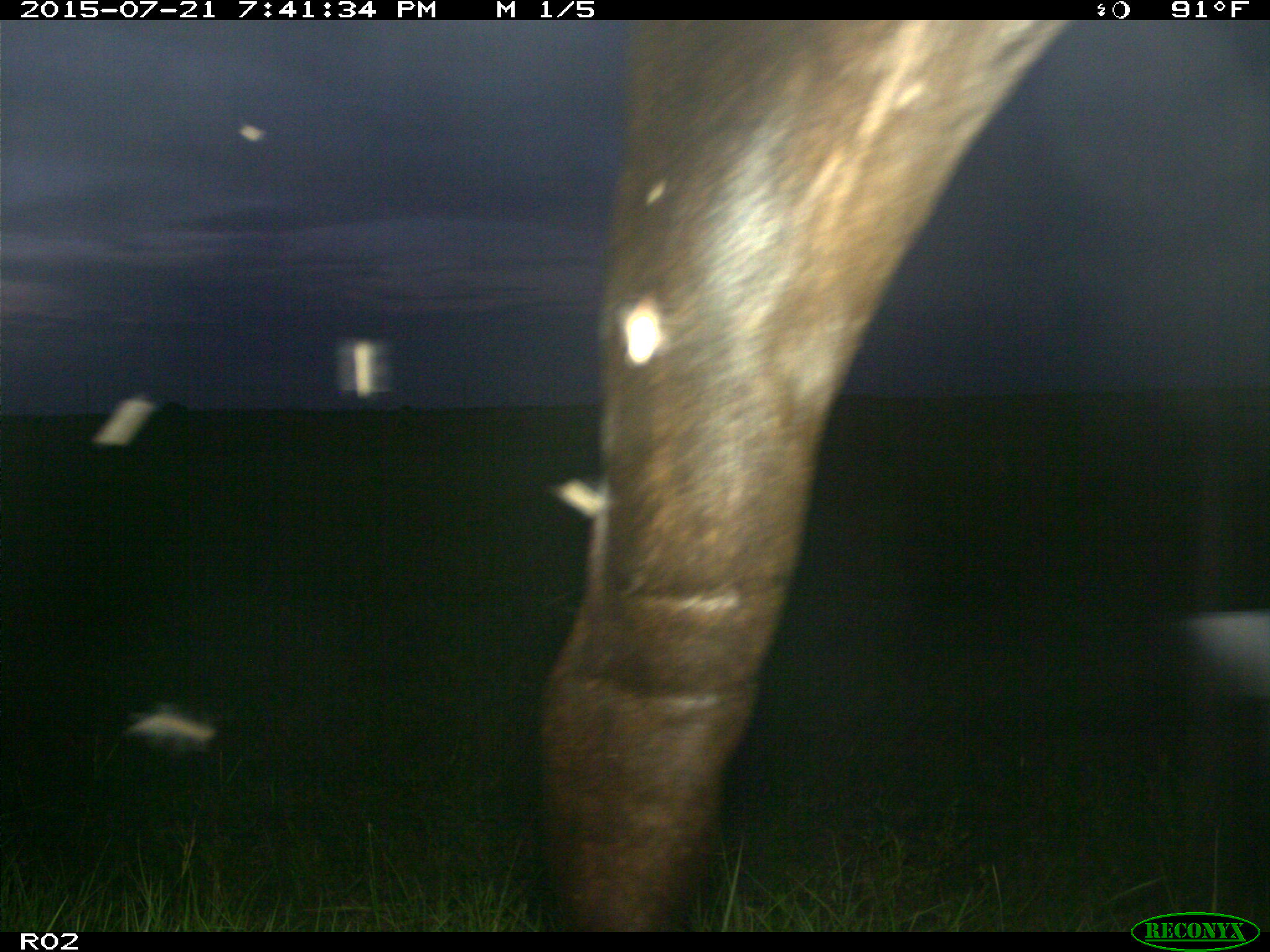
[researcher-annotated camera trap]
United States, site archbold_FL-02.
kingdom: Animalia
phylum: Chordata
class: Mammalia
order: Artiodactyla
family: Bovidae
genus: Bos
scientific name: Bos taurus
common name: domestic cow